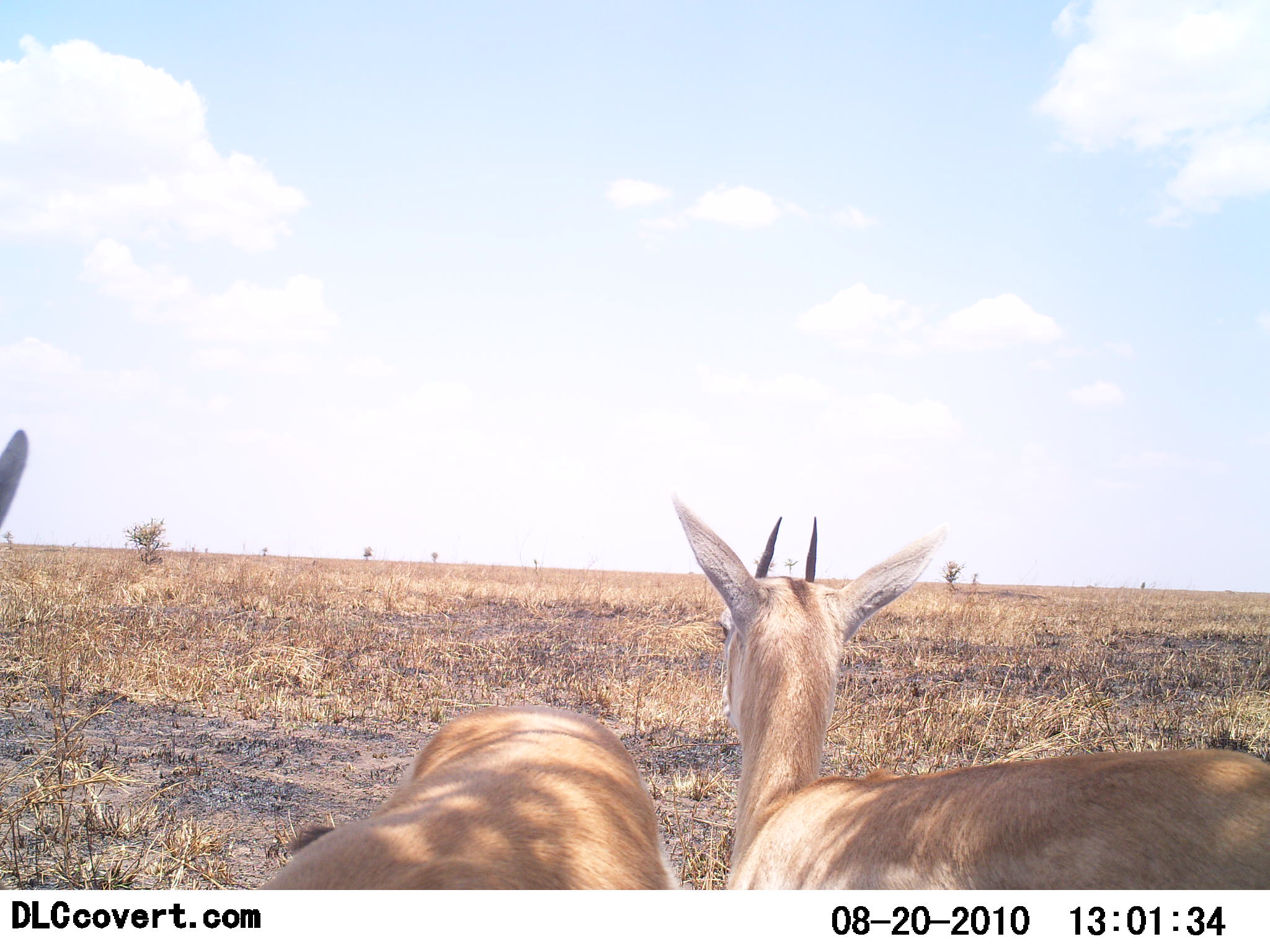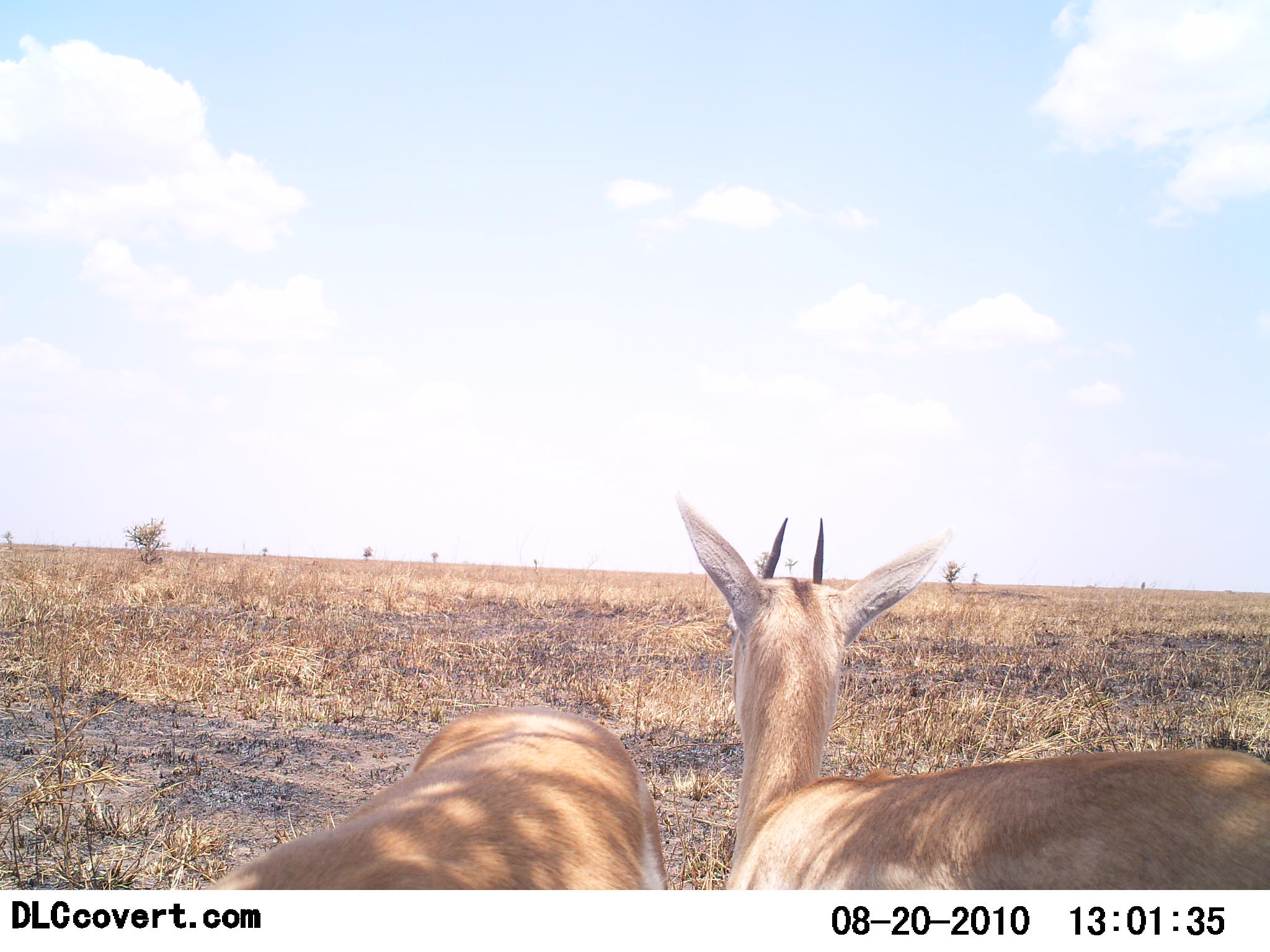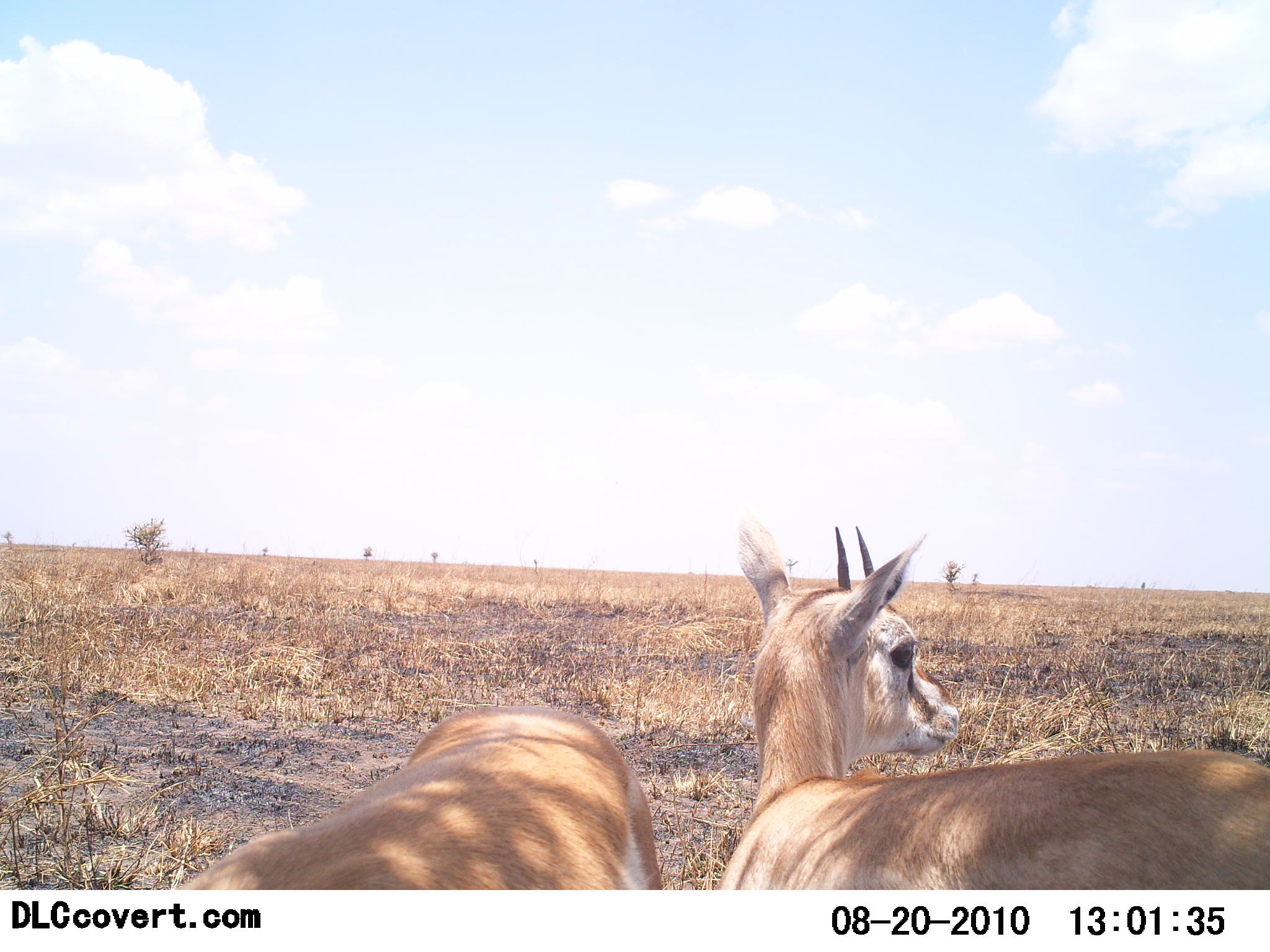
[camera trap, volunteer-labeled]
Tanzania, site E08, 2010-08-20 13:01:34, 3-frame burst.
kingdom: Animalia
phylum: Chordata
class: Mammalia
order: Artiodactyla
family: Bovidae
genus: Eudorcas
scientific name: Eudorcas thomsonii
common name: thomson's gazelle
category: gazellethomsons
Gazellethomsons (thomson's gazelle) (Eudorcas thomsonii), count 2. Behavior (volunteer vote fractions): standing 85%, resting 8%, moving 8%, interacting 0%. Young present (vote fraction): 0%. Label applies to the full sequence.